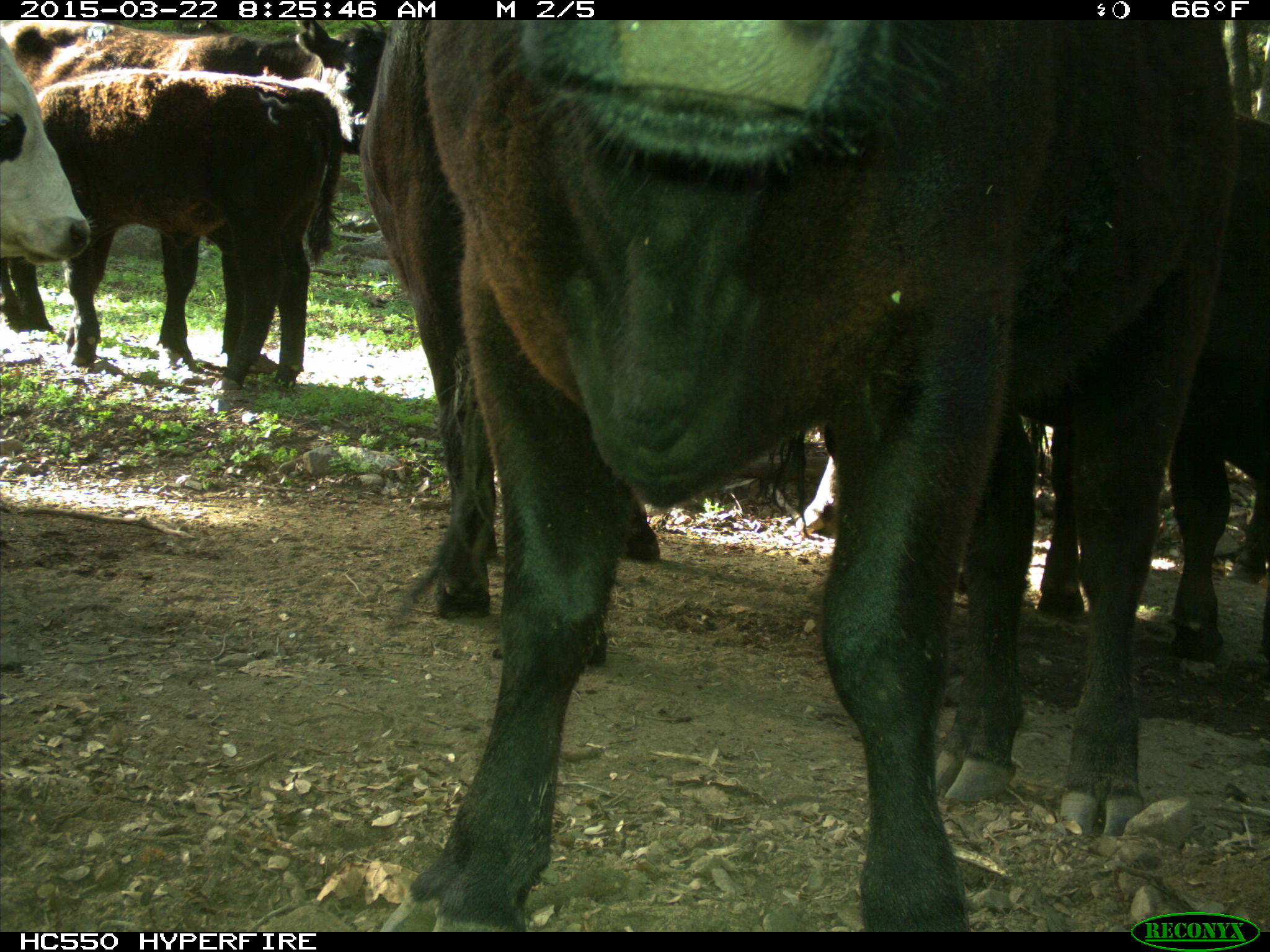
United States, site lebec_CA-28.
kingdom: Animalia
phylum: Chordata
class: Mammalia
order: Artiodactyla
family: Bovidae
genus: Bos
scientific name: Bos taurus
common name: domestic cow